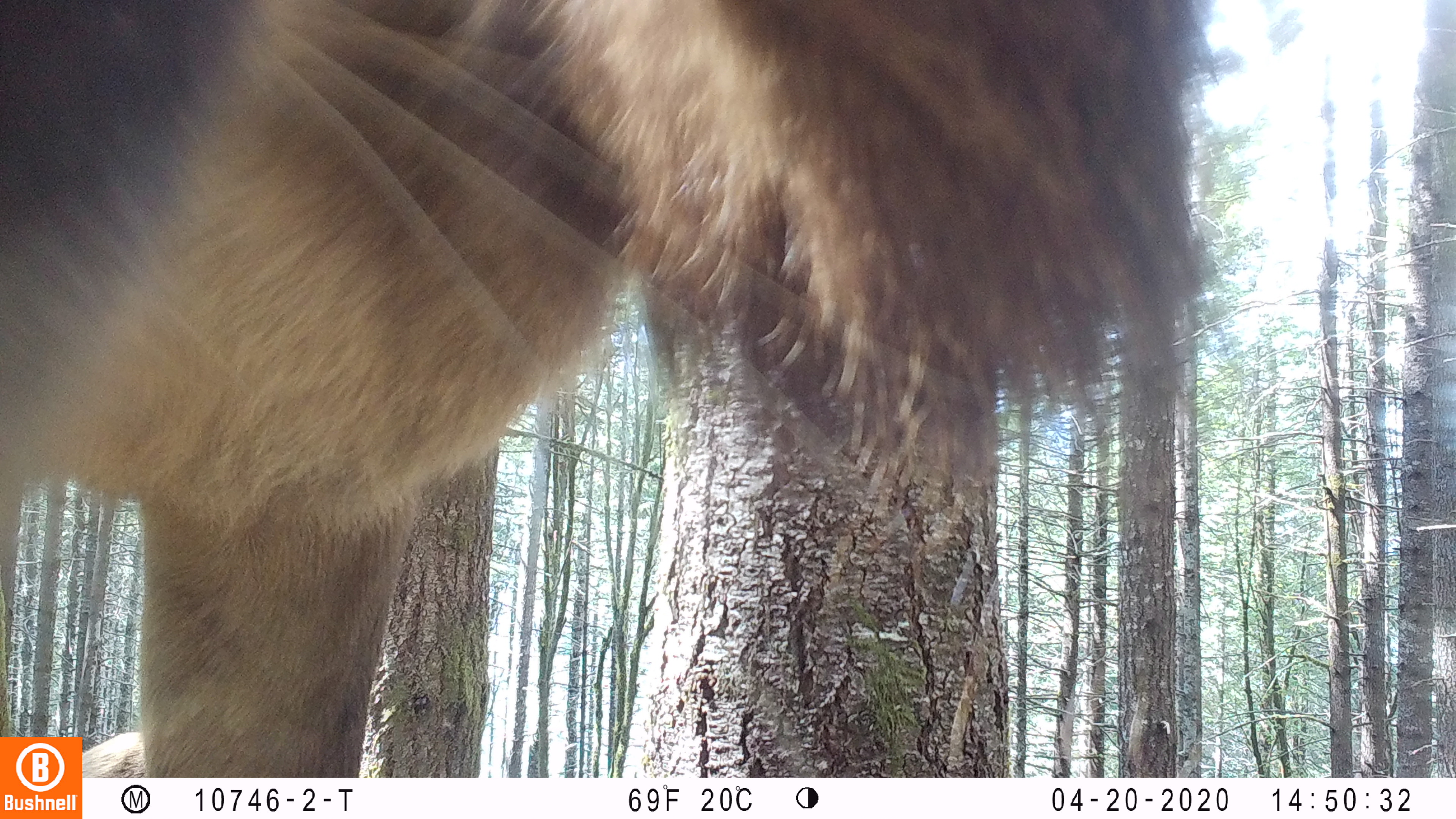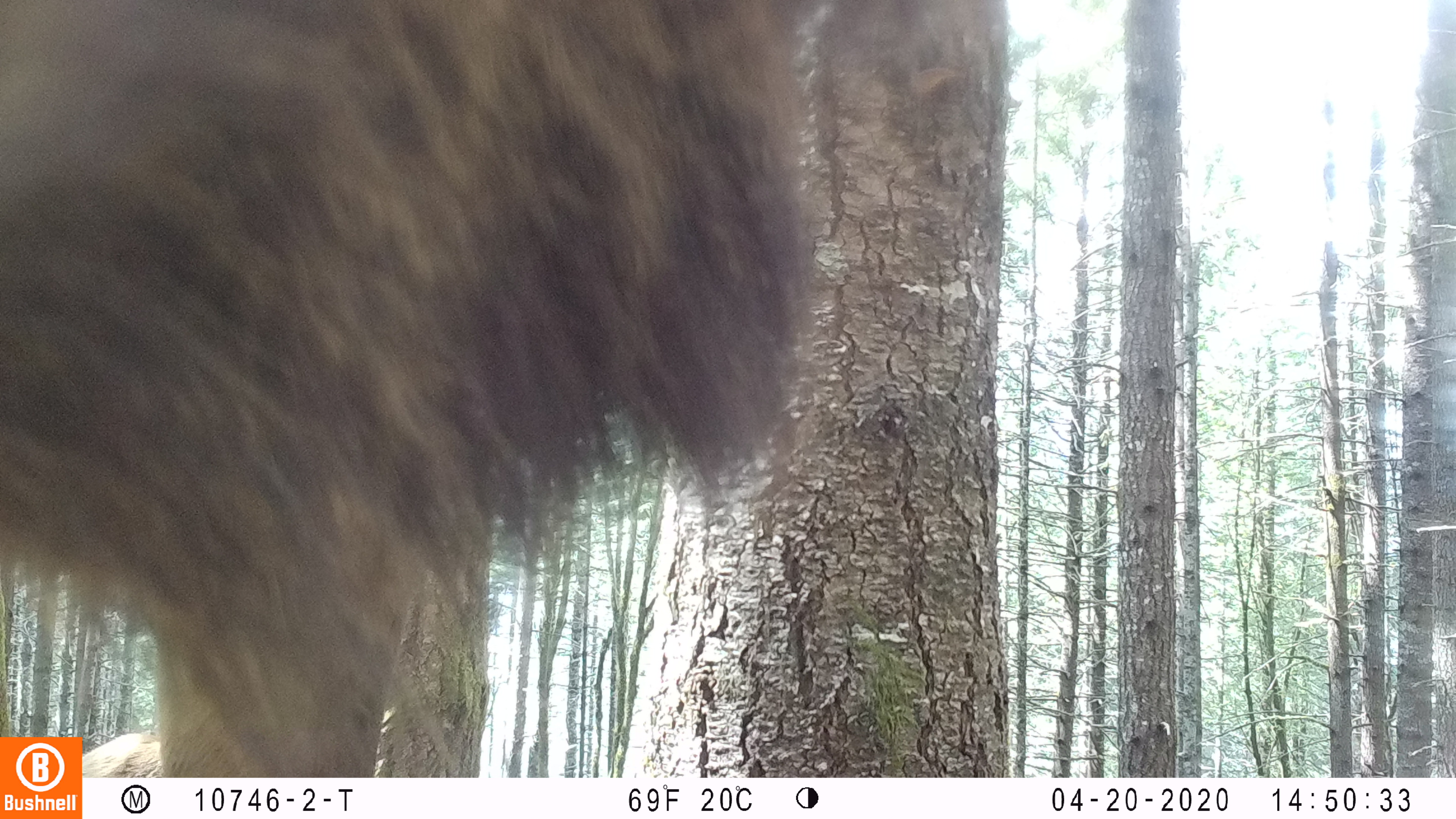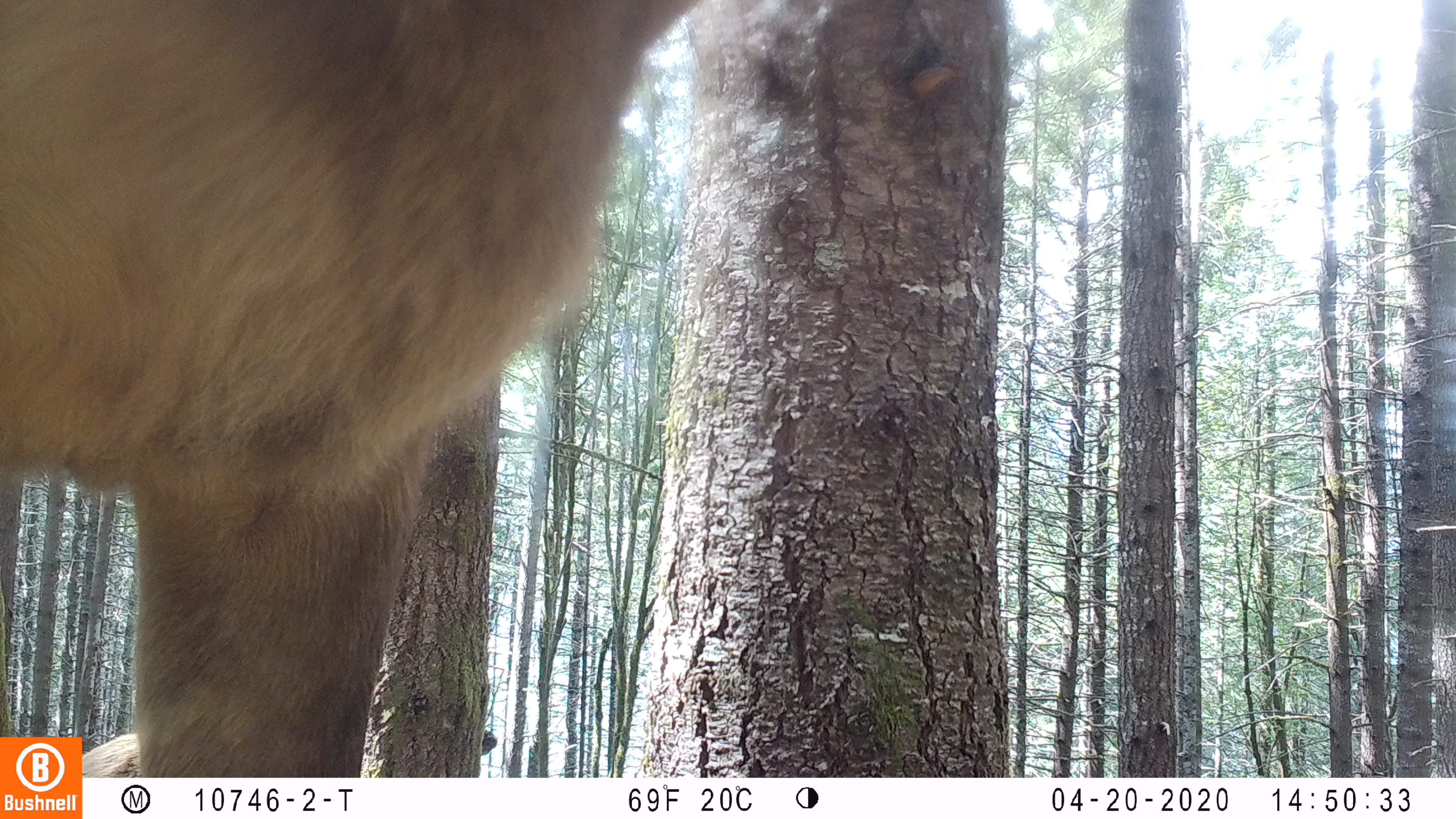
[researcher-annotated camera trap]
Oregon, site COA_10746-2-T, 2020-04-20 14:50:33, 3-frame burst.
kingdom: Animalia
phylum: Chordata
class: Mammalia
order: Artiodactyla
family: Cervidae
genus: Cervus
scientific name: Cervus canadensis roosevelti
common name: roosevelt elk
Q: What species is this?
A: Roosevelt elk (Cervus canadensis roosevelti).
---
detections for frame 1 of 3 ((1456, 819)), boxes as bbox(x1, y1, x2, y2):
roosevelt elk: bbox(0, 0, 1221, 730)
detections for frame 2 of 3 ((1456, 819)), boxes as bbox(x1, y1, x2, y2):
roosevelt elk: bbox(2, 2, 827, 730)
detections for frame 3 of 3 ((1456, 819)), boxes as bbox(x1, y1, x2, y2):
roosevelt elk: bbox(0, 0, 694, 727)